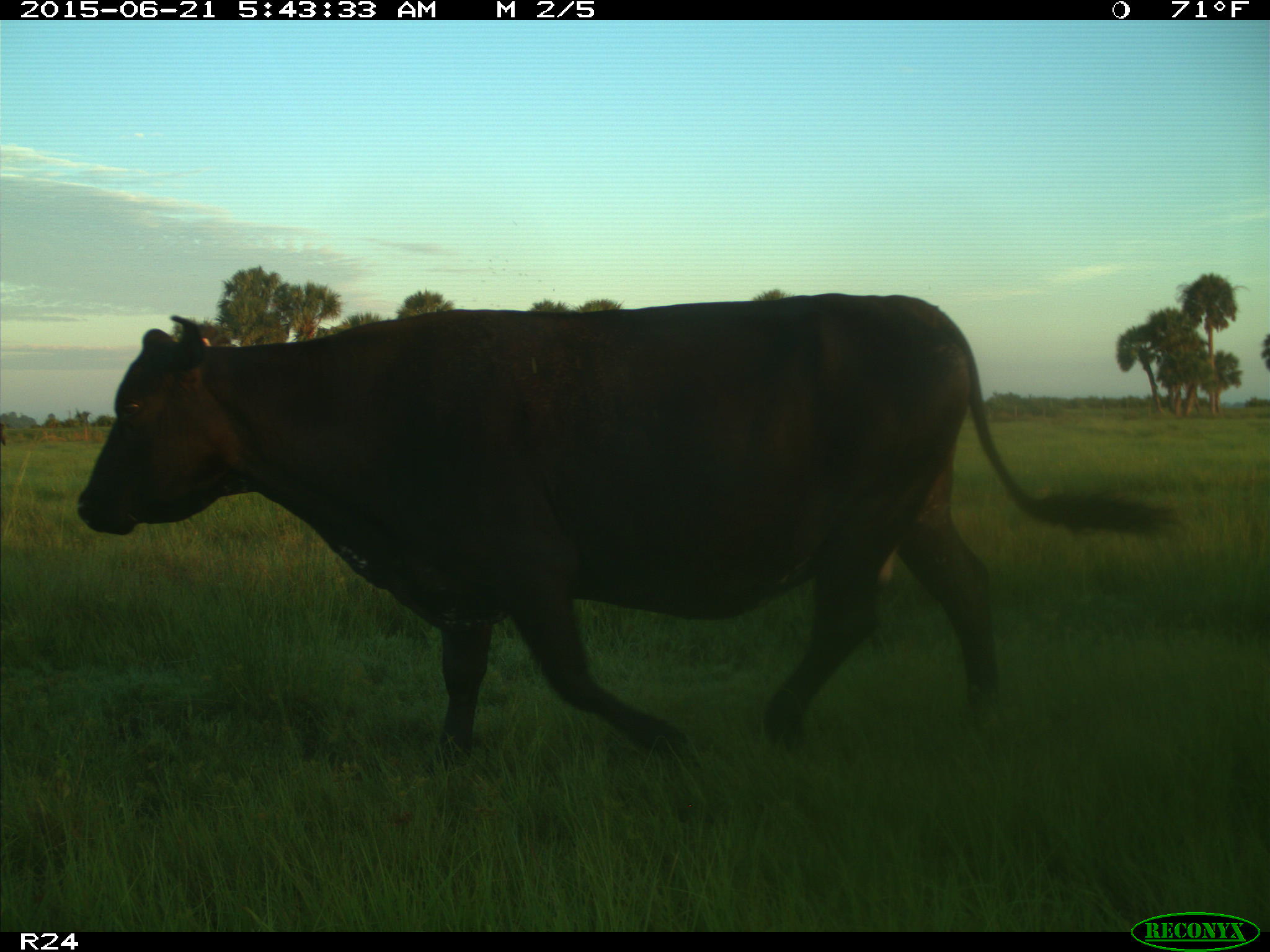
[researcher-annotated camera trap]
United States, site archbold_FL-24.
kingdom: Animalia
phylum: Chordata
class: Mammalia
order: Artiodactyla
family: Bovidae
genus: Bos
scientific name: Bos taurus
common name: domestic cow